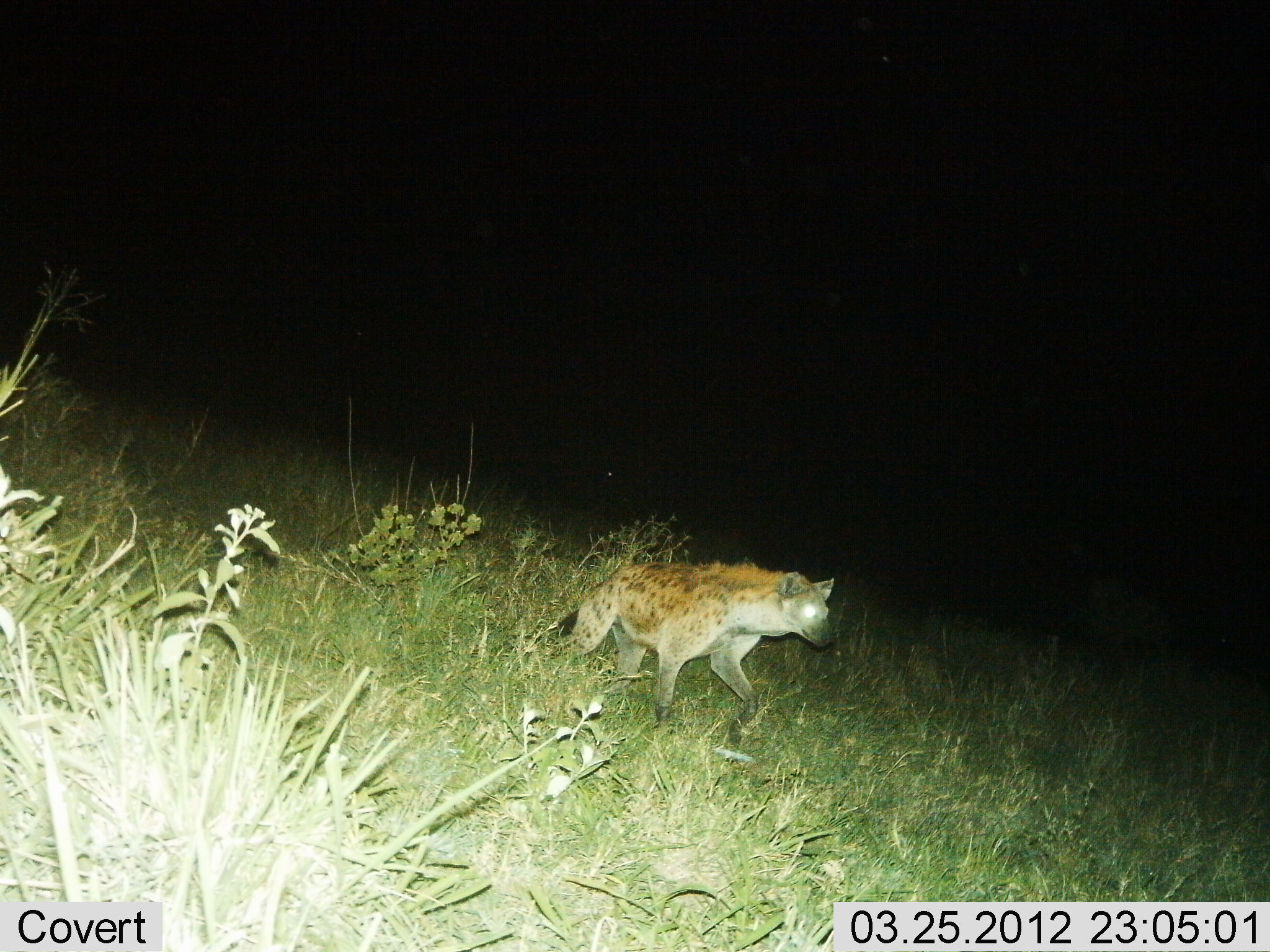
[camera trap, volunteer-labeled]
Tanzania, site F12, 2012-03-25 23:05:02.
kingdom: Animalia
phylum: Chordata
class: Mammalia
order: Carnivora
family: Hyaenidae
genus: Crocuta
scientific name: Crocuta crocuta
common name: spotted hyena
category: hyenaspotted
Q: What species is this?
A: Hyenaspotted (spotted hyena) (Crocuta crocuta).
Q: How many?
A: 1.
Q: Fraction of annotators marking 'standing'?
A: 6%.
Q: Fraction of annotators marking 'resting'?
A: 0%.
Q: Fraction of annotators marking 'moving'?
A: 100%.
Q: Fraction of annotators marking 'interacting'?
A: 0%.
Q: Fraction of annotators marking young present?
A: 0%.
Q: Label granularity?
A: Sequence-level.